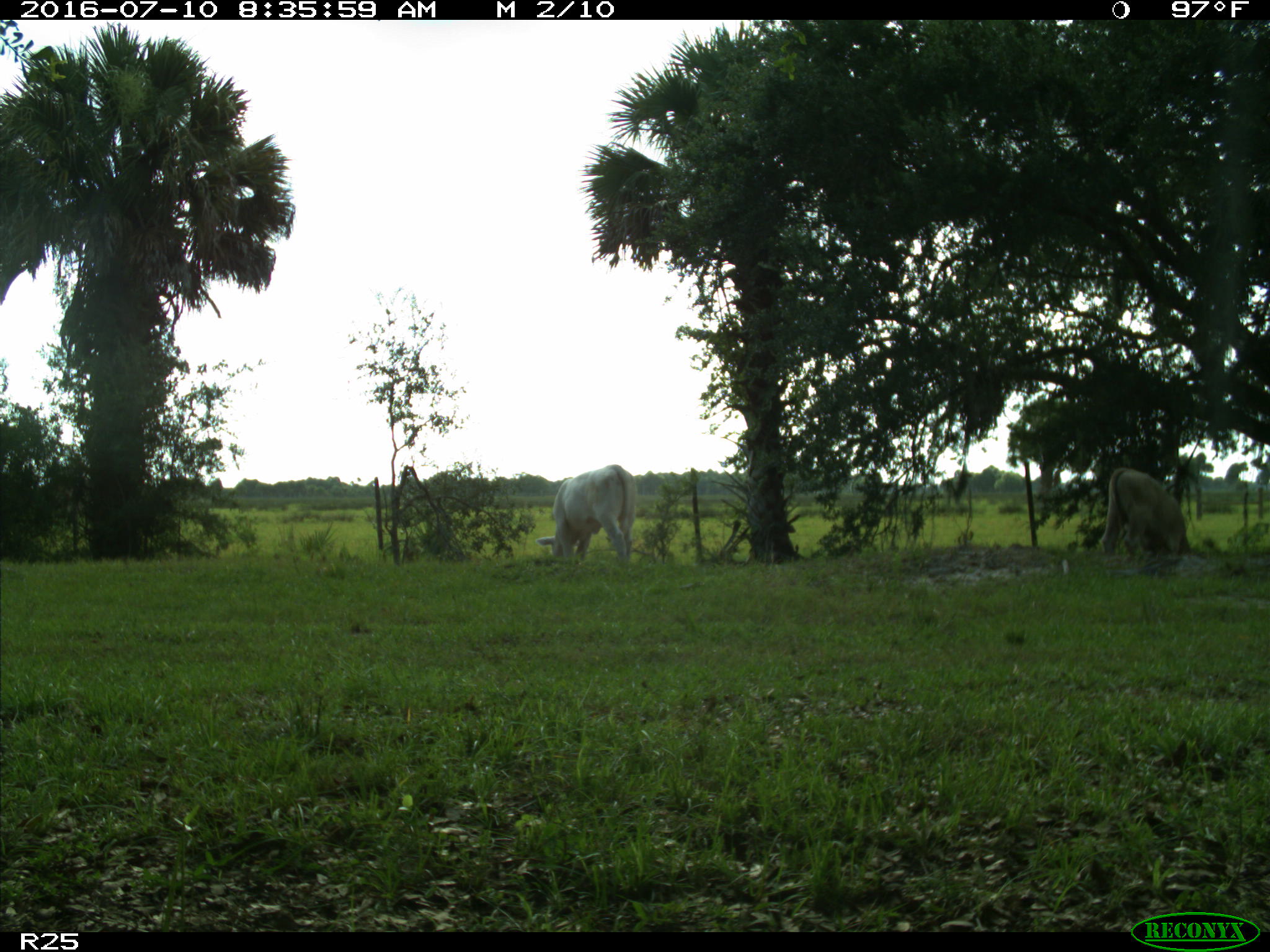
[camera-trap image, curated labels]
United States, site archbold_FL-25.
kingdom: Animalia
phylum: Chordata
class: Mammalia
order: Artiodactyla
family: Bovidae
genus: Bos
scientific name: Bos taurus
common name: domestic cow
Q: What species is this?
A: Bos taurus (domestic cow).